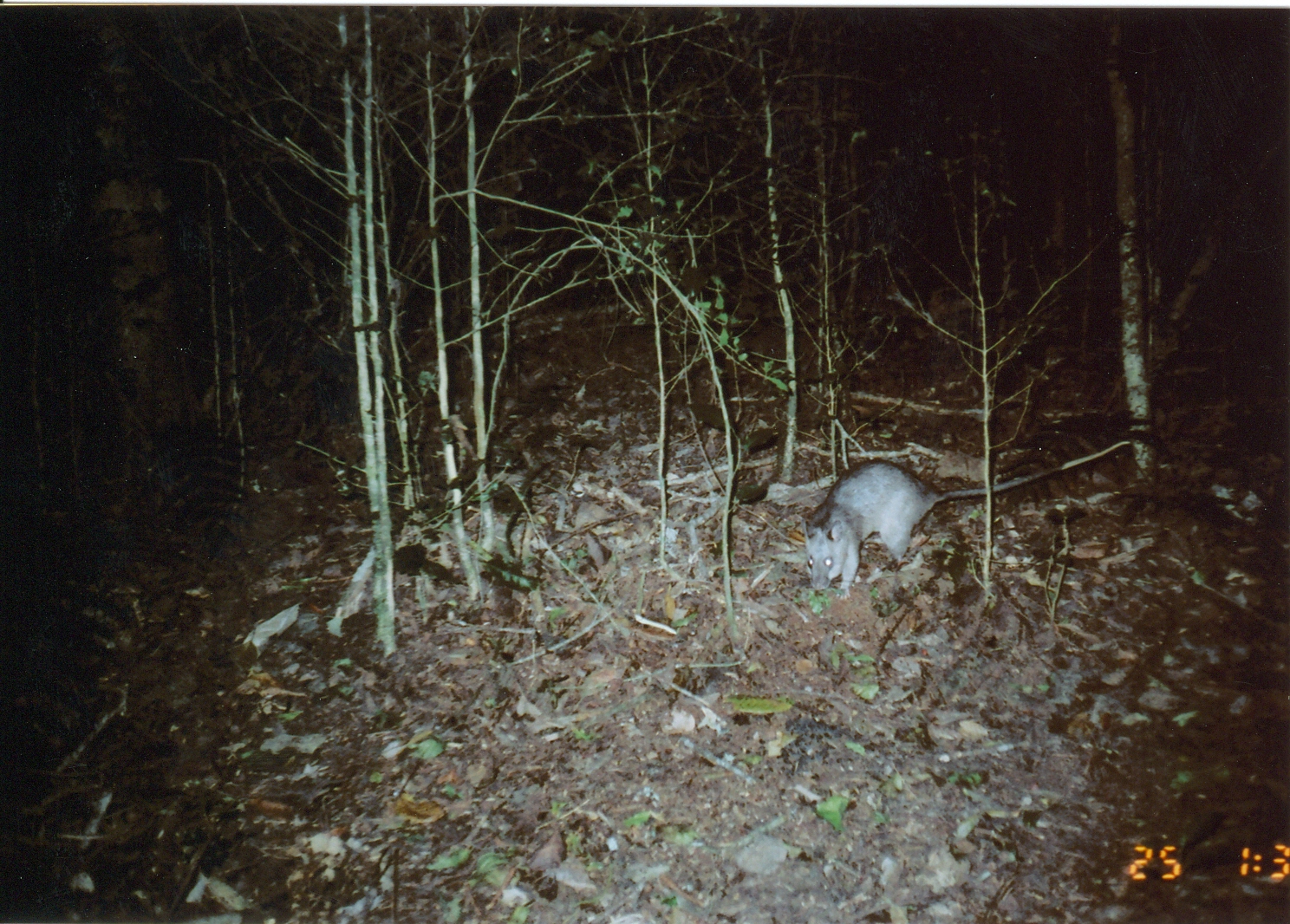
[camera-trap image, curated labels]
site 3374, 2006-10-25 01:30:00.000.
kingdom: Animalia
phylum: Chordata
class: Mammalia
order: Rodentia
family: Nesomyidae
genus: Cricetomys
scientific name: Cricetomys gambianus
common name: african giant pouched rat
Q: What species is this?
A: Cricetomys gambianus (african giant pouched rat).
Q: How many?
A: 1.